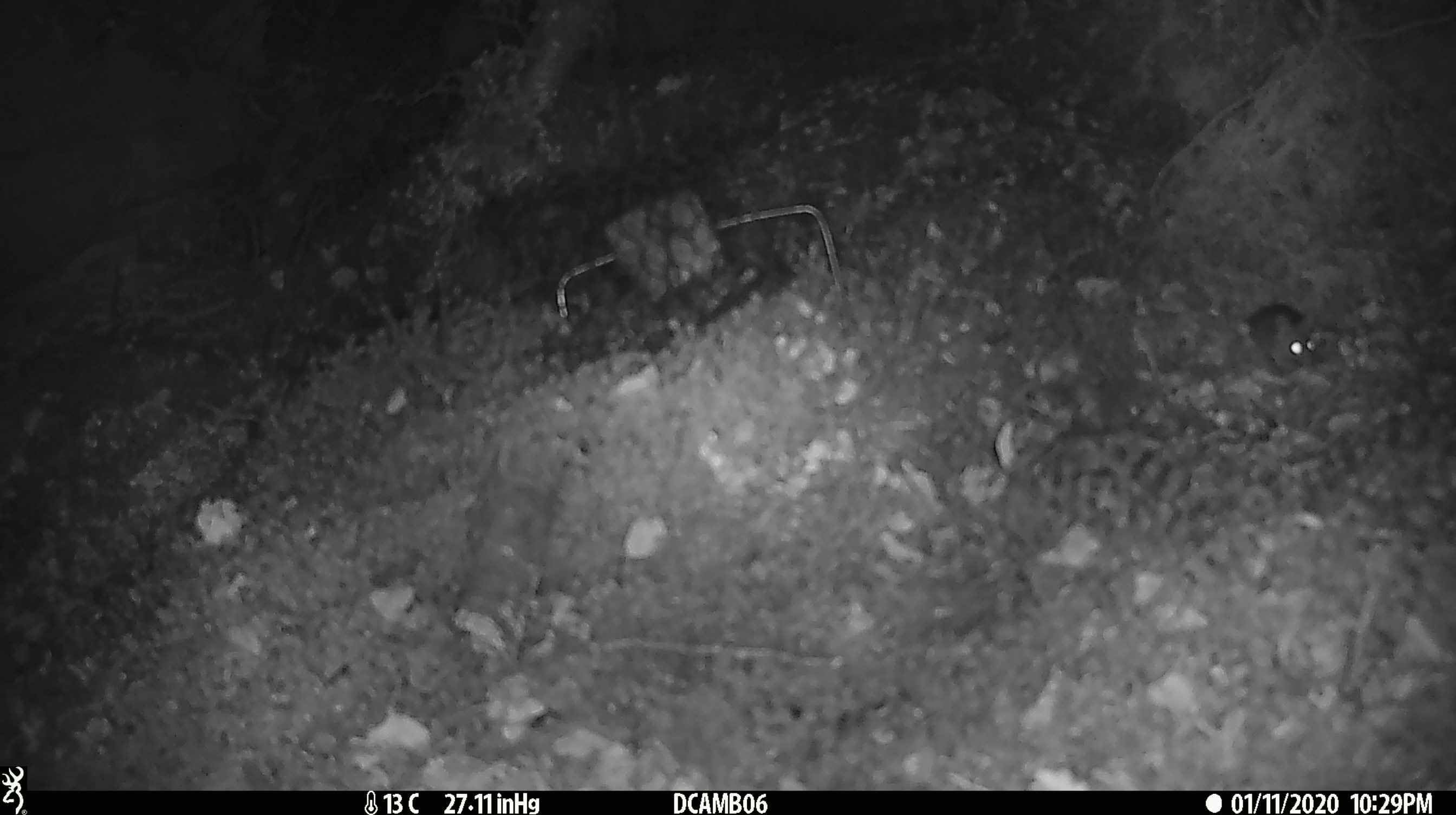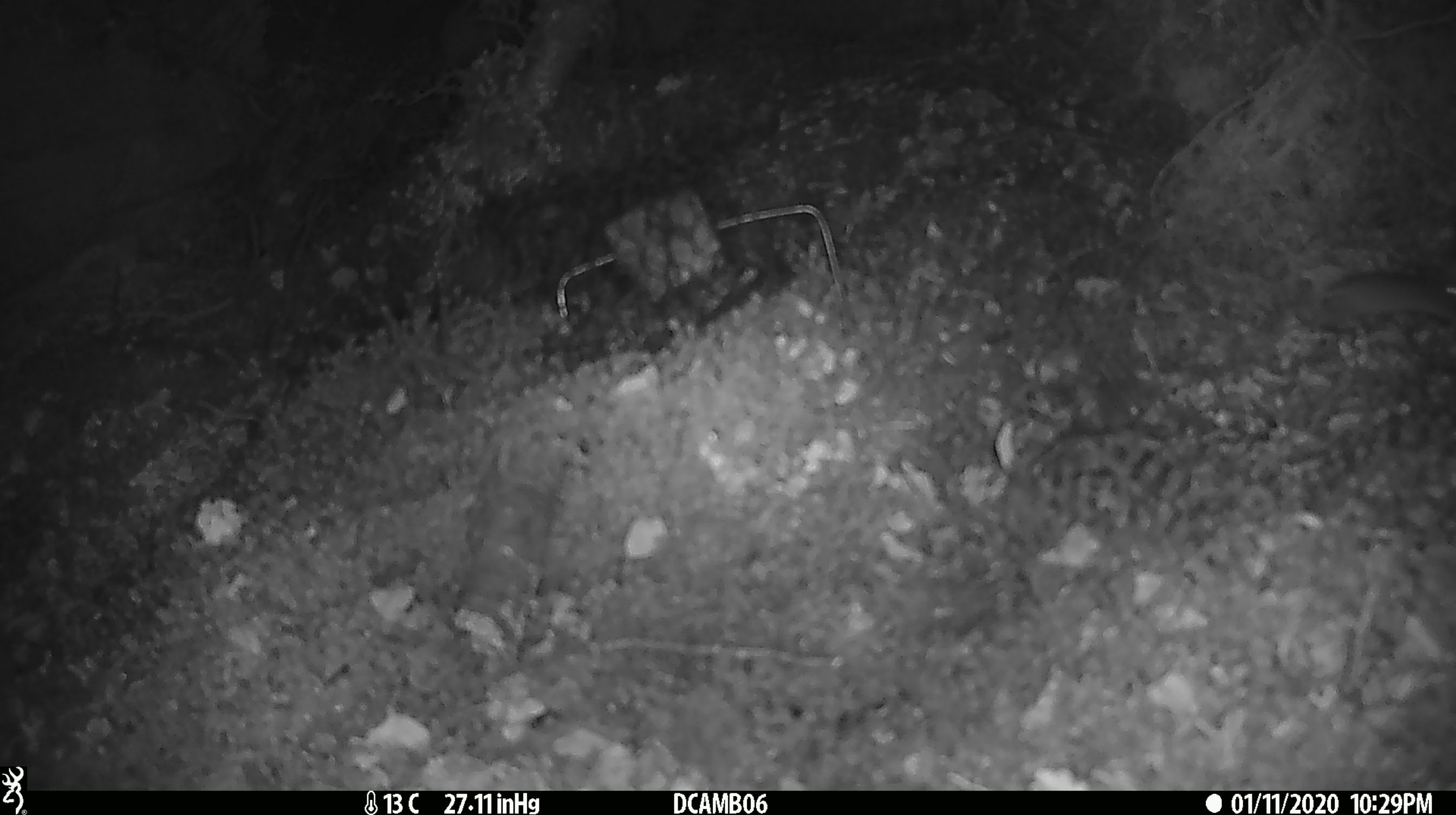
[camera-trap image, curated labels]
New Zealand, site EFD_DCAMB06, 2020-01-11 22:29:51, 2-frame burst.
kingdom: Animalia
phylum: Chordata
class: Mammalia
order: Rodentia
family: Muridae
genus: Mus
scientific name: Mus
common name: mouse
Mouse (Mus).